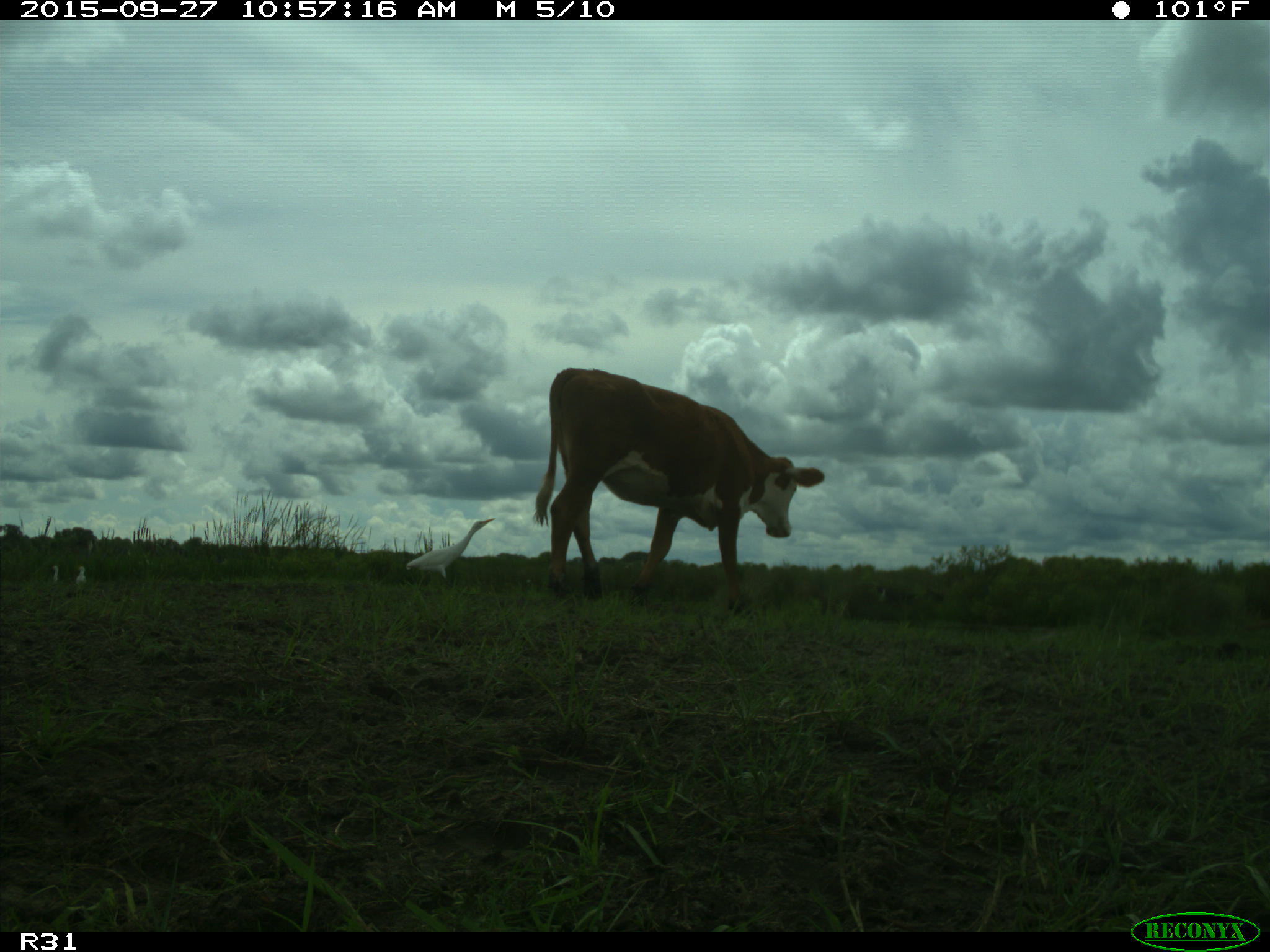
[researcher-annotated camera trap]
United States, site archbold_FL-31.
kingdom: Animalia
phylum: Chordata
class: Mammalia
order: Artiodactyla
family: Bovidae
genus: Bos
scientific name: Bos taurus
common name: domestic cow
Bos taurus (domestic cow).